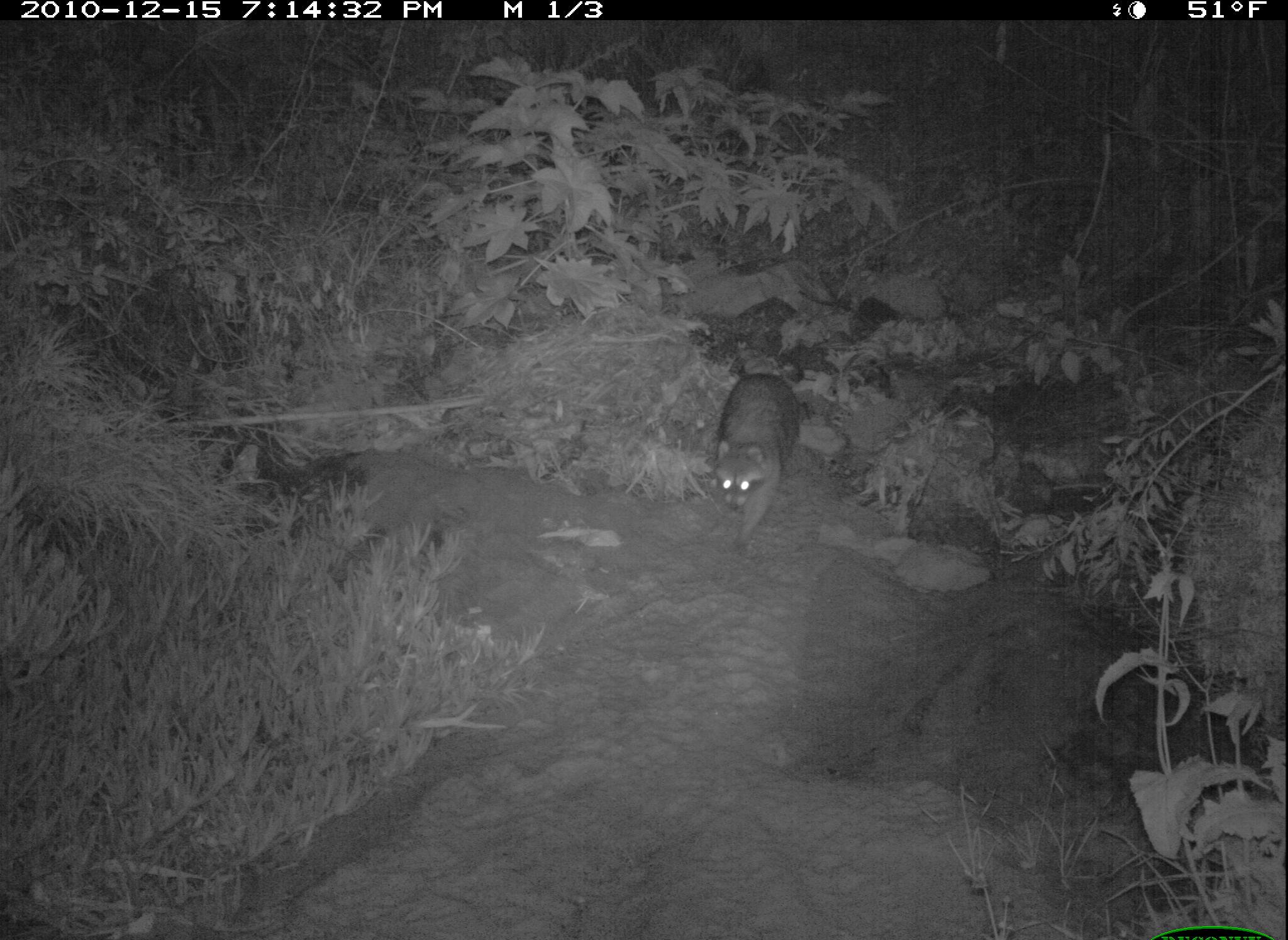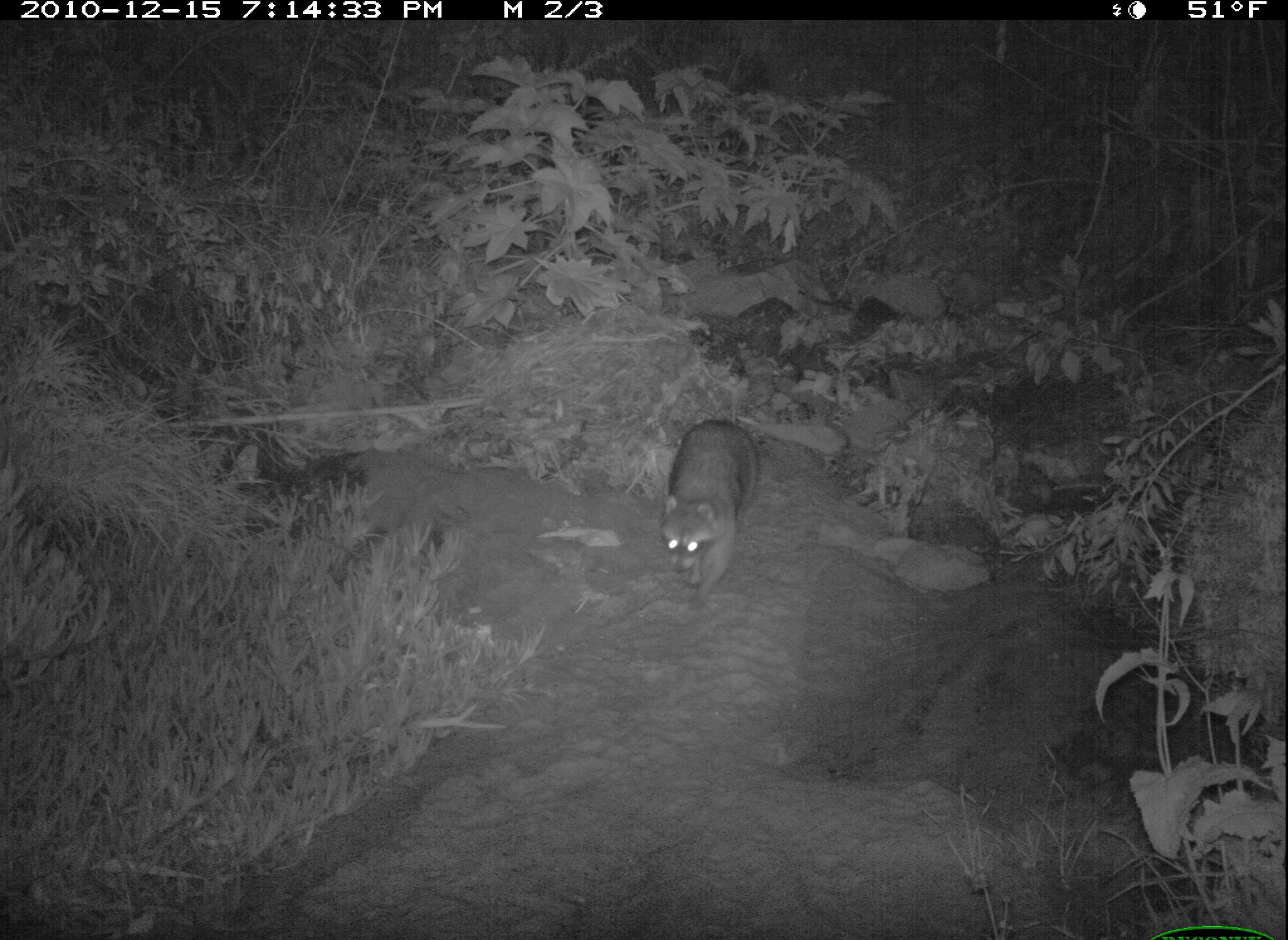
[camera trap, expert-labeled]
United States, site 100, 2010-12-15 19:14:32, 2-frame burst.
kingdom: Animalia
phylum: Chordata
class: Mammalia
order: Carnivora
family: Procyonidae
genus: Procyon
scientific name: Procyon lotor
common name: raccoon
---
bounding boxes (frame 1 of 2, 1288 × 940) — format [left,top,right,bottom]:
raccoon: [691,311,824,583]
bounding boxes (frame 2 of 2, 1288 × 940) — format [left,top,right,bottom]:
raccoon: [631,387,789,664]